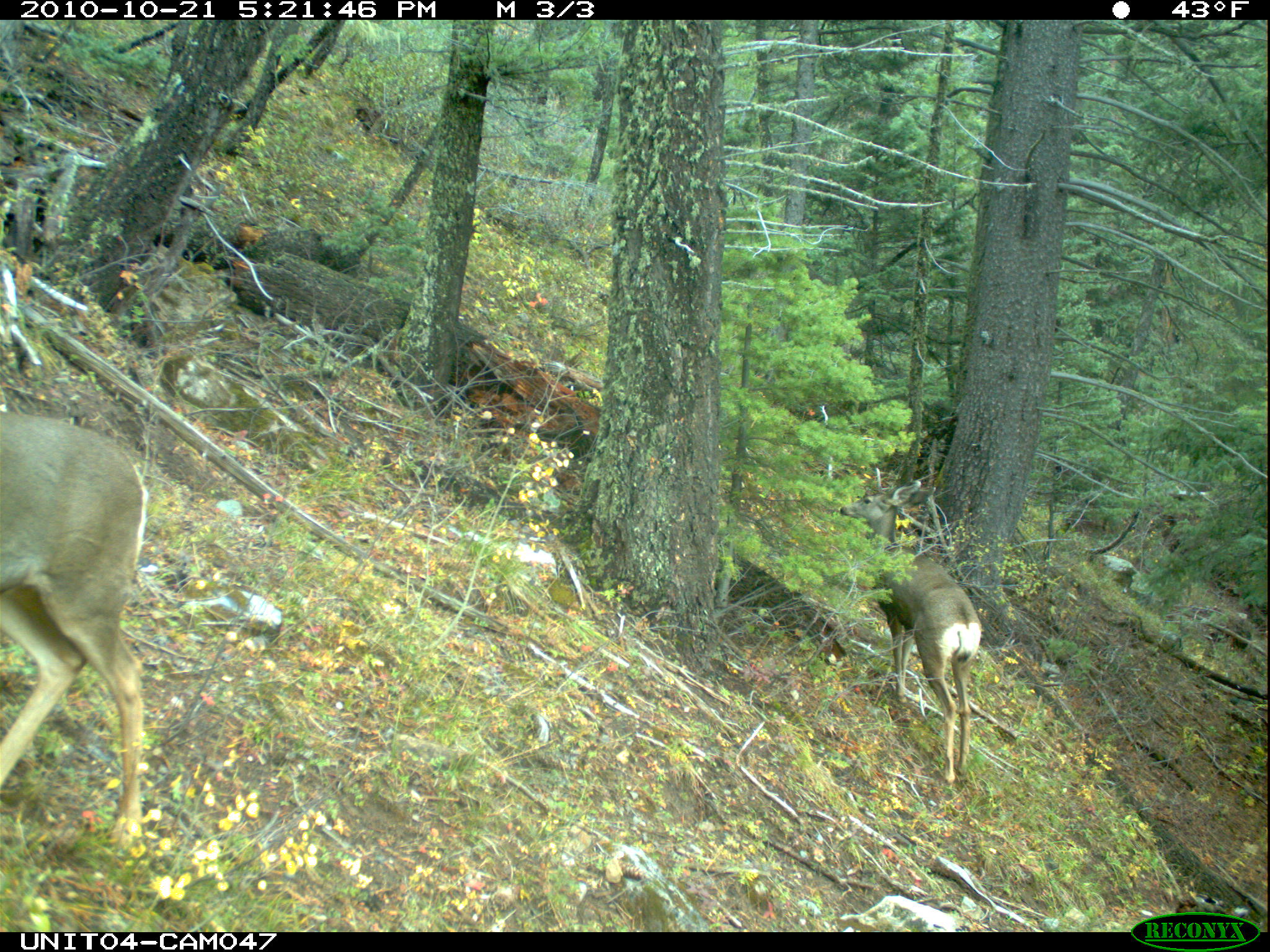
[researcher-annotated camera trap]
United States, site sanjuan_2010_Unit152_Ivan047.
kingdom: Animalia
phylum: Chordata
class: Mammalia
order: Artiodactyla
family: Cervidae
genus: Odocoileus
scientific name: Odocoileus hemionus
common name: mule deer